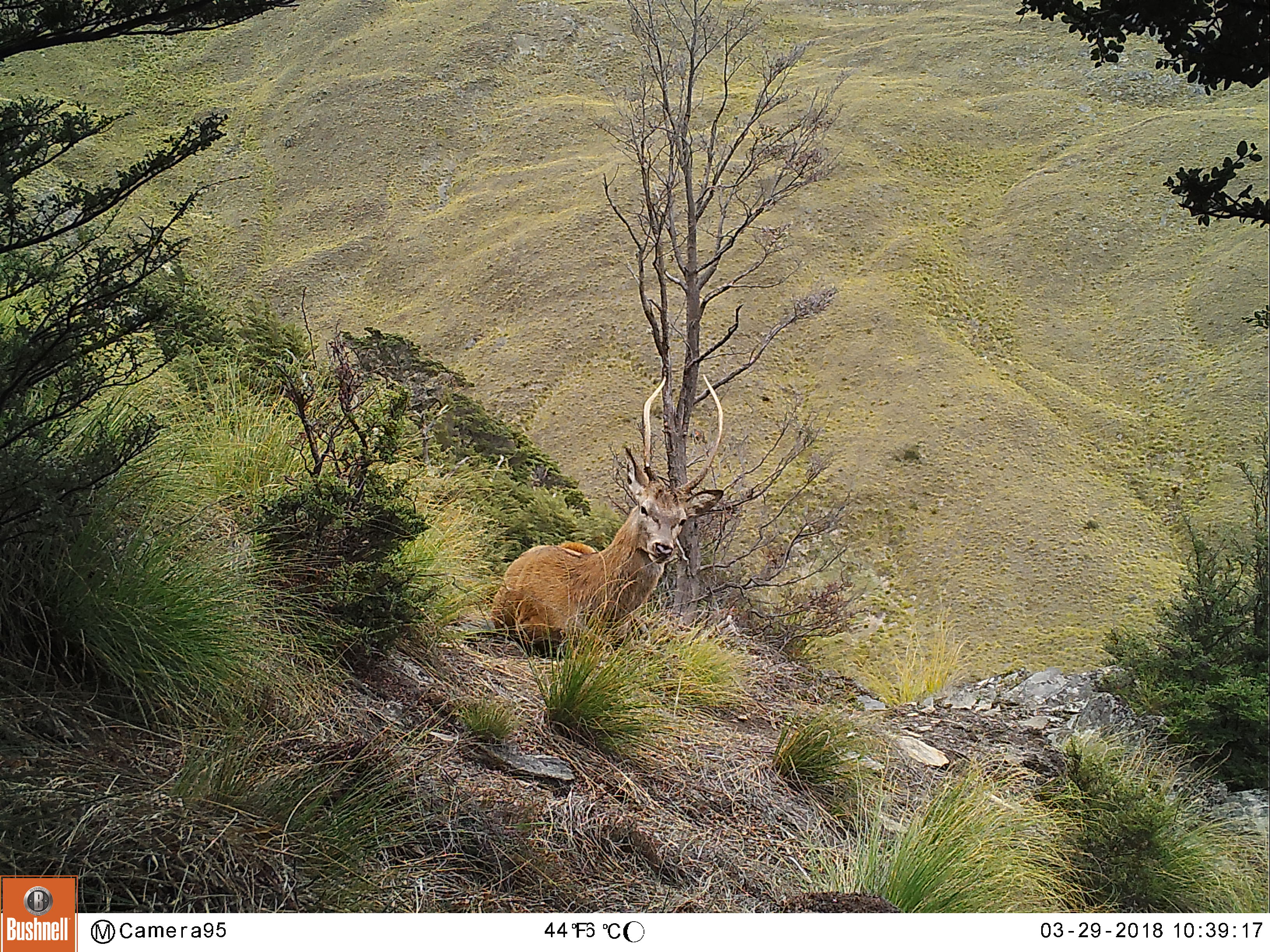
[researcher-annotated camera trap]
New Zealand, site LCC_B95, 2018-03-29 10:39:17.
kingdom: Animalia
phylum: Chordata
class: Mammalia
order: Artiodactyla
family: Cervidae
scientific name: Cervidae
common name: deer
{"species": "deer (Cervidae)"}